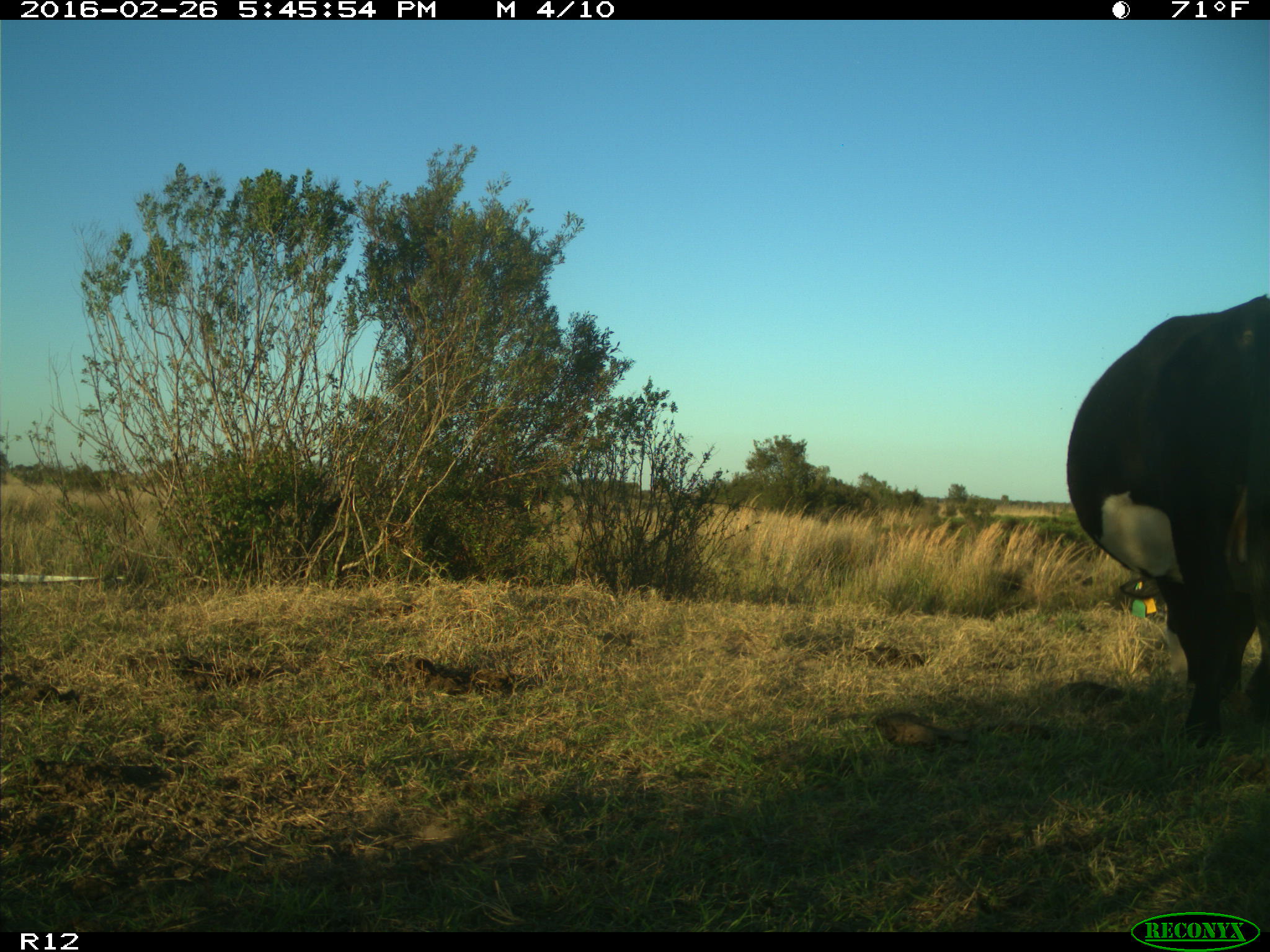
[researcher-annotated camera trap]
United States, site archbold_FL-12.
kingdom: Animalia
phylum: Chordata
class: Mammalia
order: Artiodactyla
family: Bovidae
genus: Bos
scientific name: Bos taurus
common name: domestic cow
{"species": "Bos taurus (domestic cow)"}